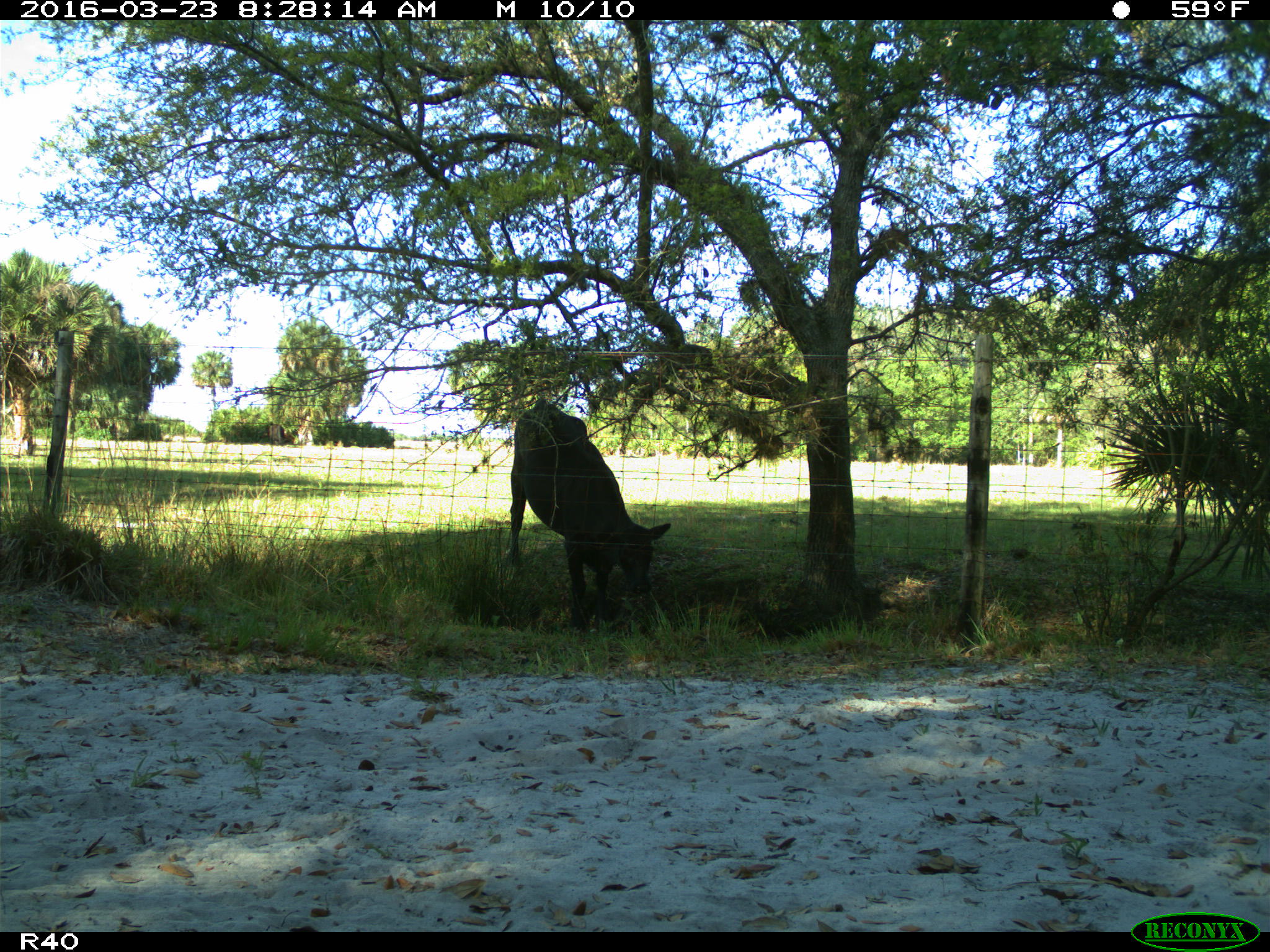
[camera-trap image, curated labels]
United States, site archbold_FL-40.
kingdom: Animalia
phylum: Chordata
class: Mammalia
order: Artiodactyla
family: Bovidae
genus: Bos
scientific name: Bos taurus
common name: domestic cow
Bos taurus (domestic cow).